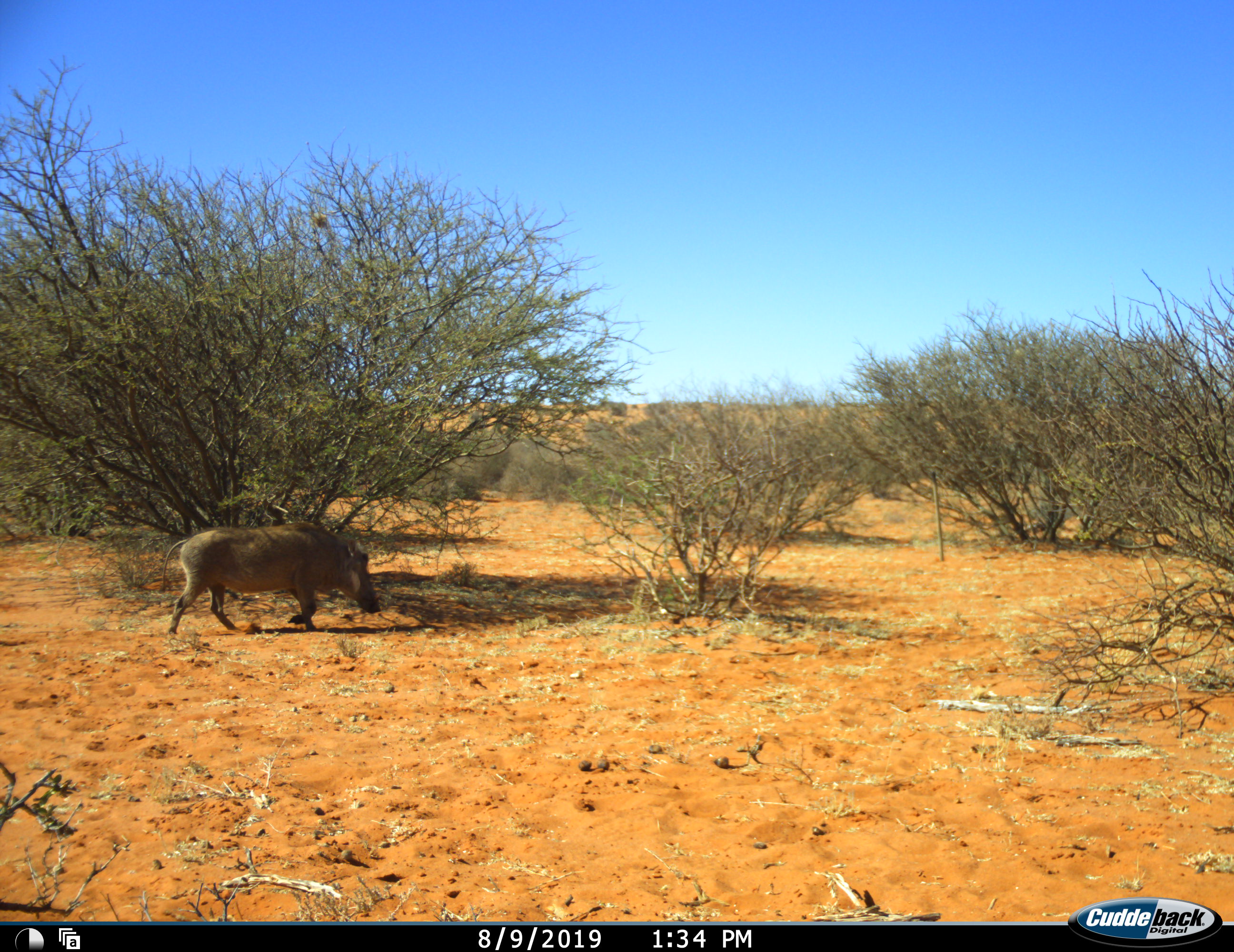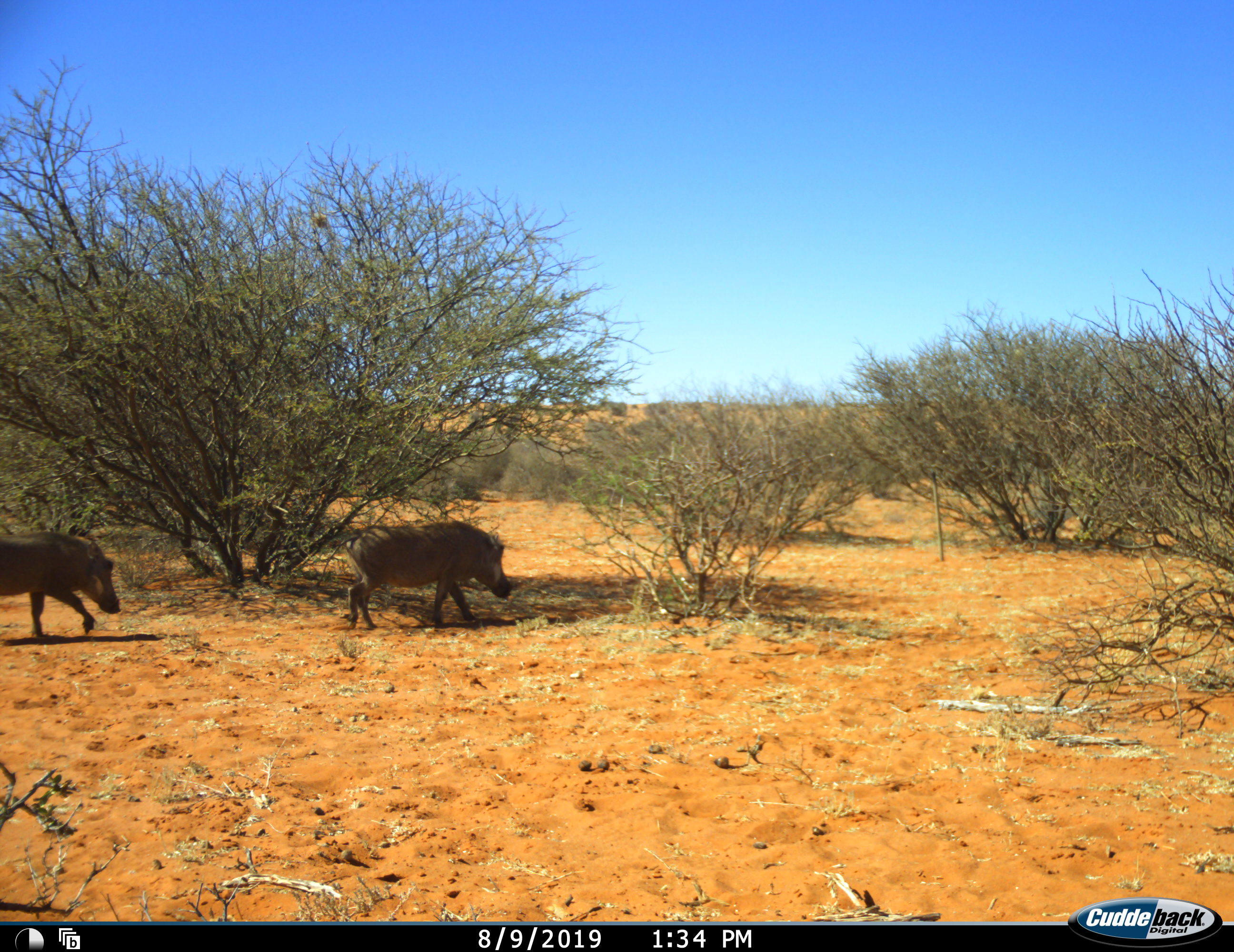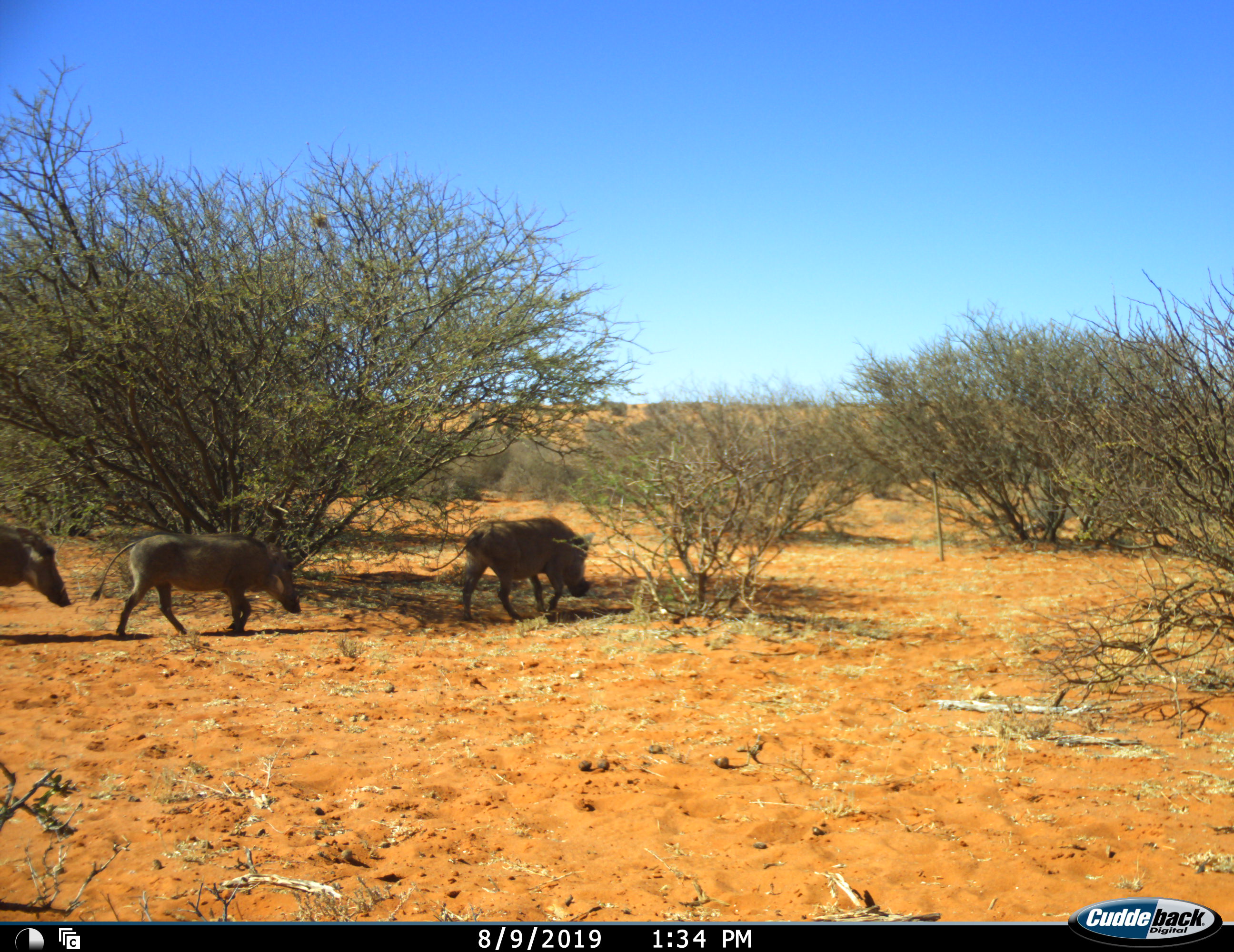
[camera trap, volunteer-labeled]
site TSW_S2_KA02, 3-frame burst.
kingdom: Animalia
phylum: Chordata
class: Mammalia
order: Artiodactyla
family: Suidae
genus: Phacochoerus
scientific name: Phacochoerus africanus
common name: warthog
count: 3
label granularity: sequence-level